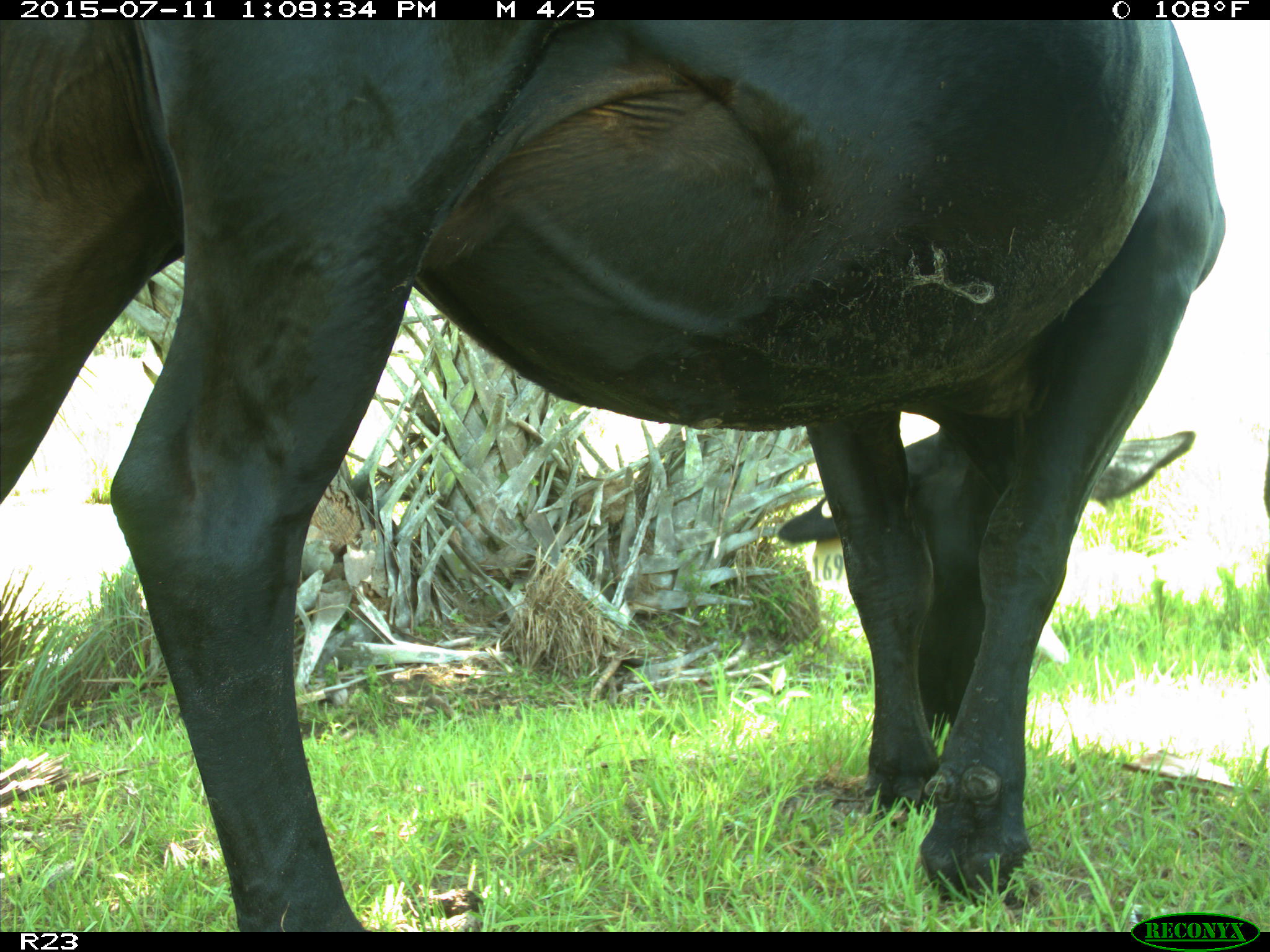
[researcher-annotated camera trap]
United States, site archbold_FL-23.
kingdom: Animalia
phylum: Chordata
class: Mammalia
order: Artiodactyla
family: Bovidae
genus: Bos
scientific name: Bos taurus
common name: domestic cow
Bos taurus (domestic cow).